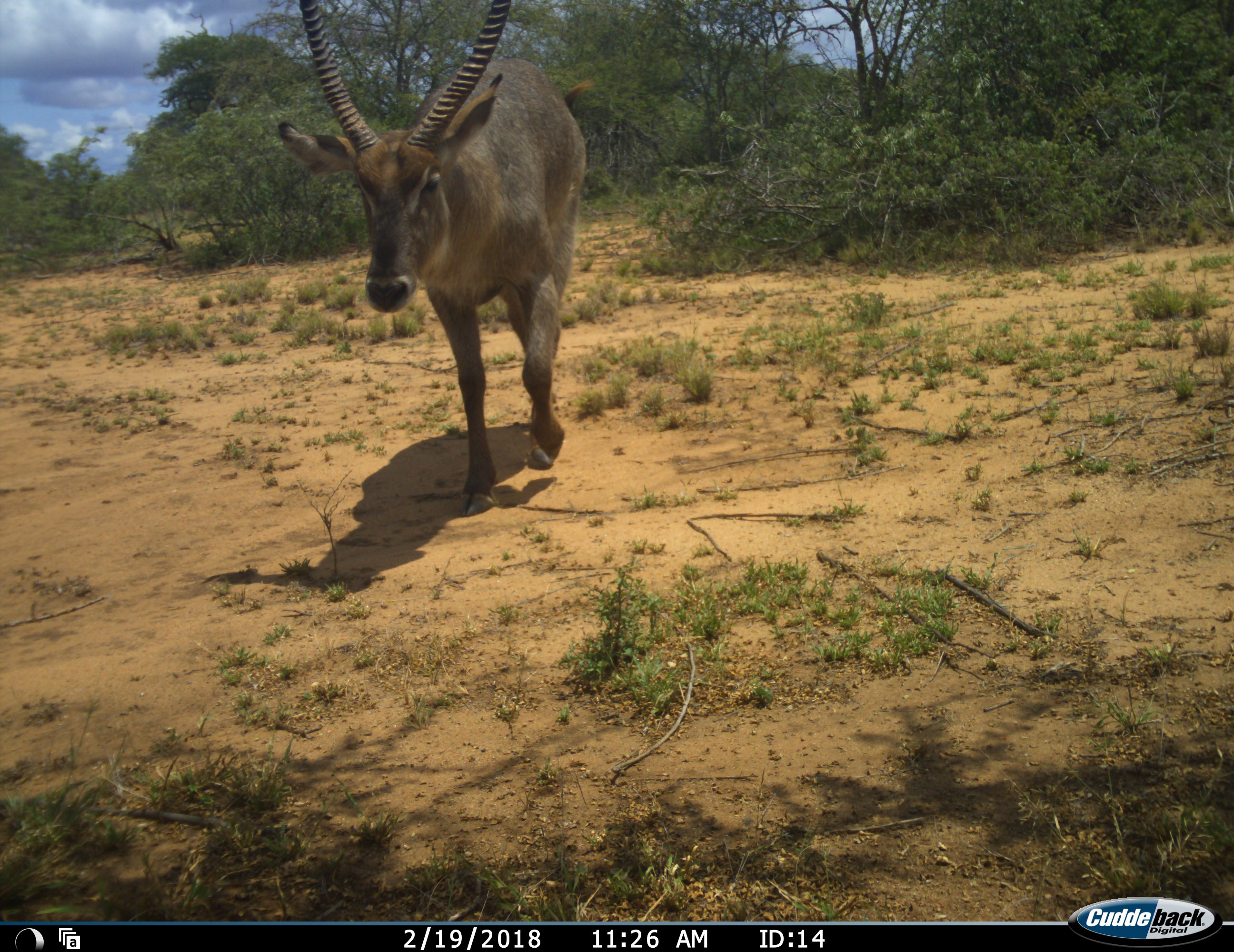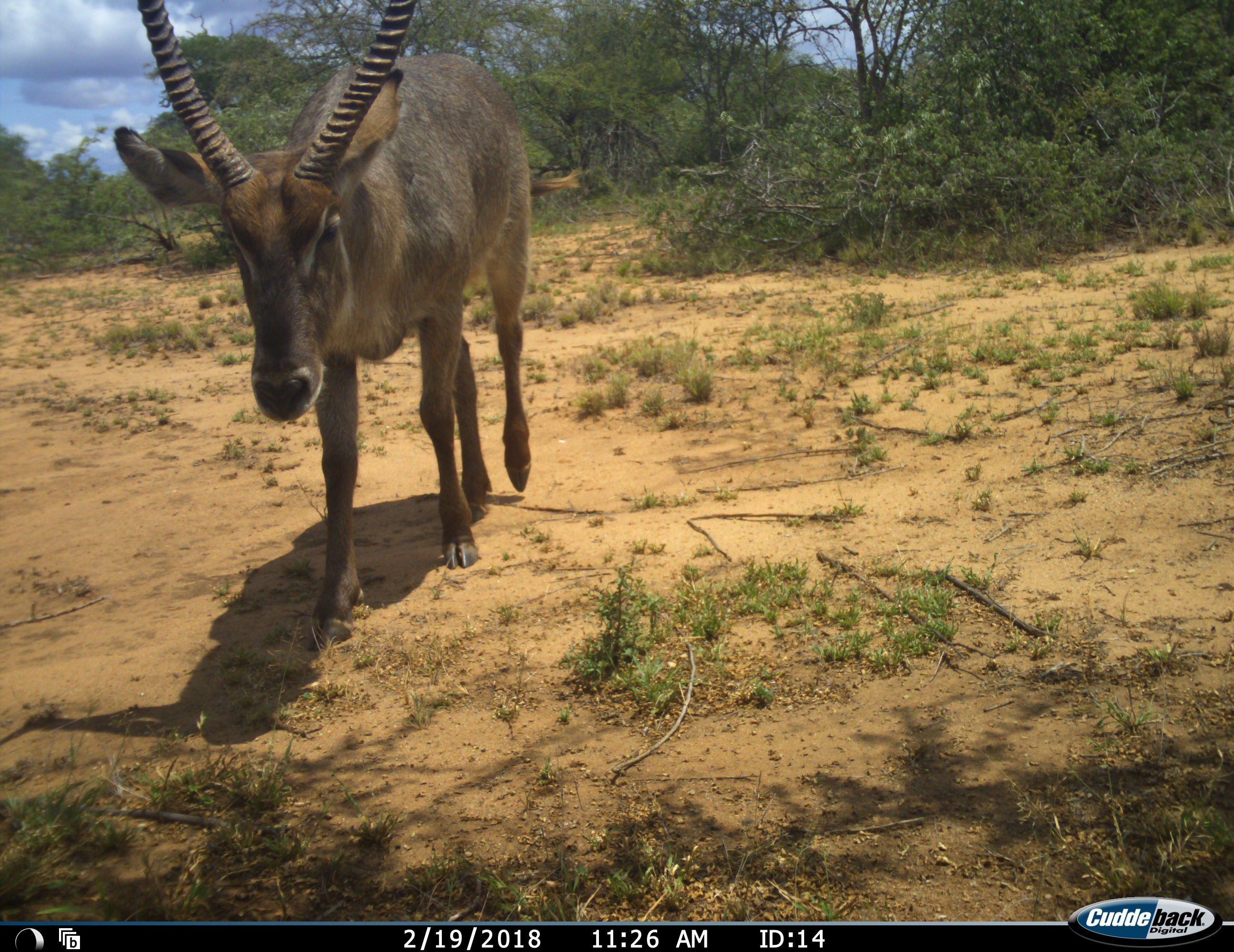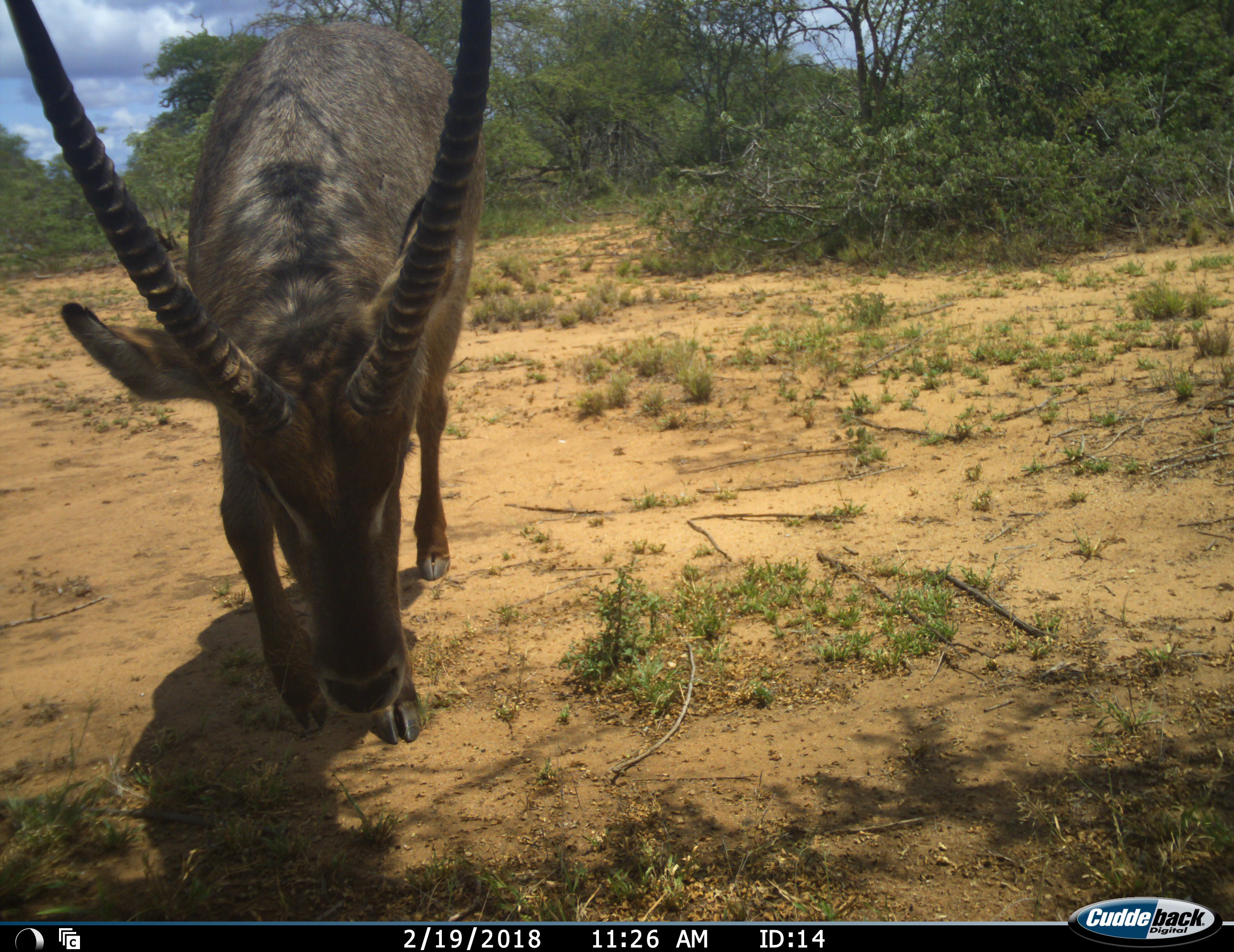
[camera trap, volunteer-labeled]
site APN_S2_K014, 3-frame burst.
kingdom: Animalia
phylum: Chordata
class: Mammalia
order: Artiodactyla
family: Bovidae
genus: Kobus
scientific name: Kobus ellipsiprymnus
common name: waterbuck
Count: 1.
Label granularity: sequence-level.